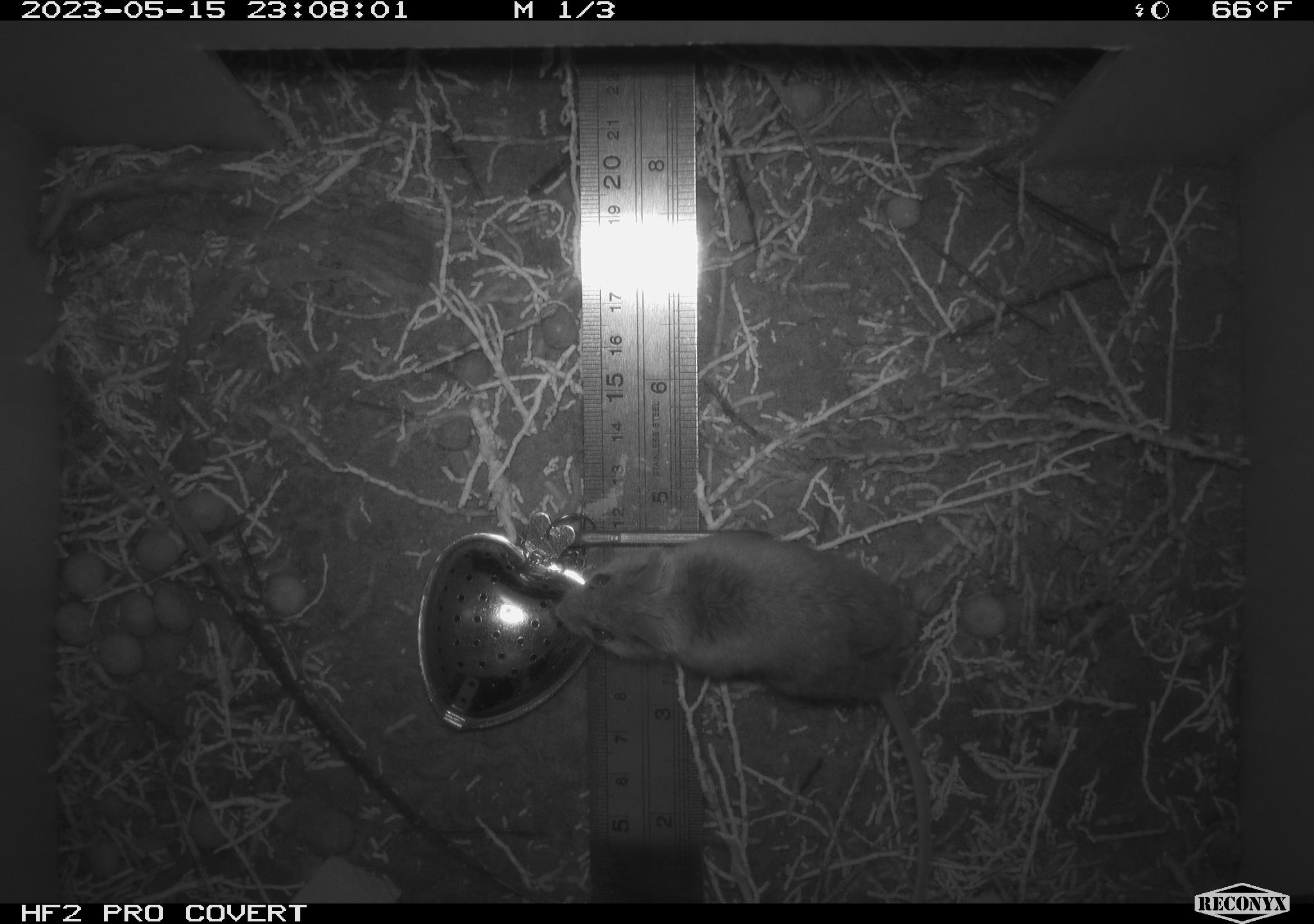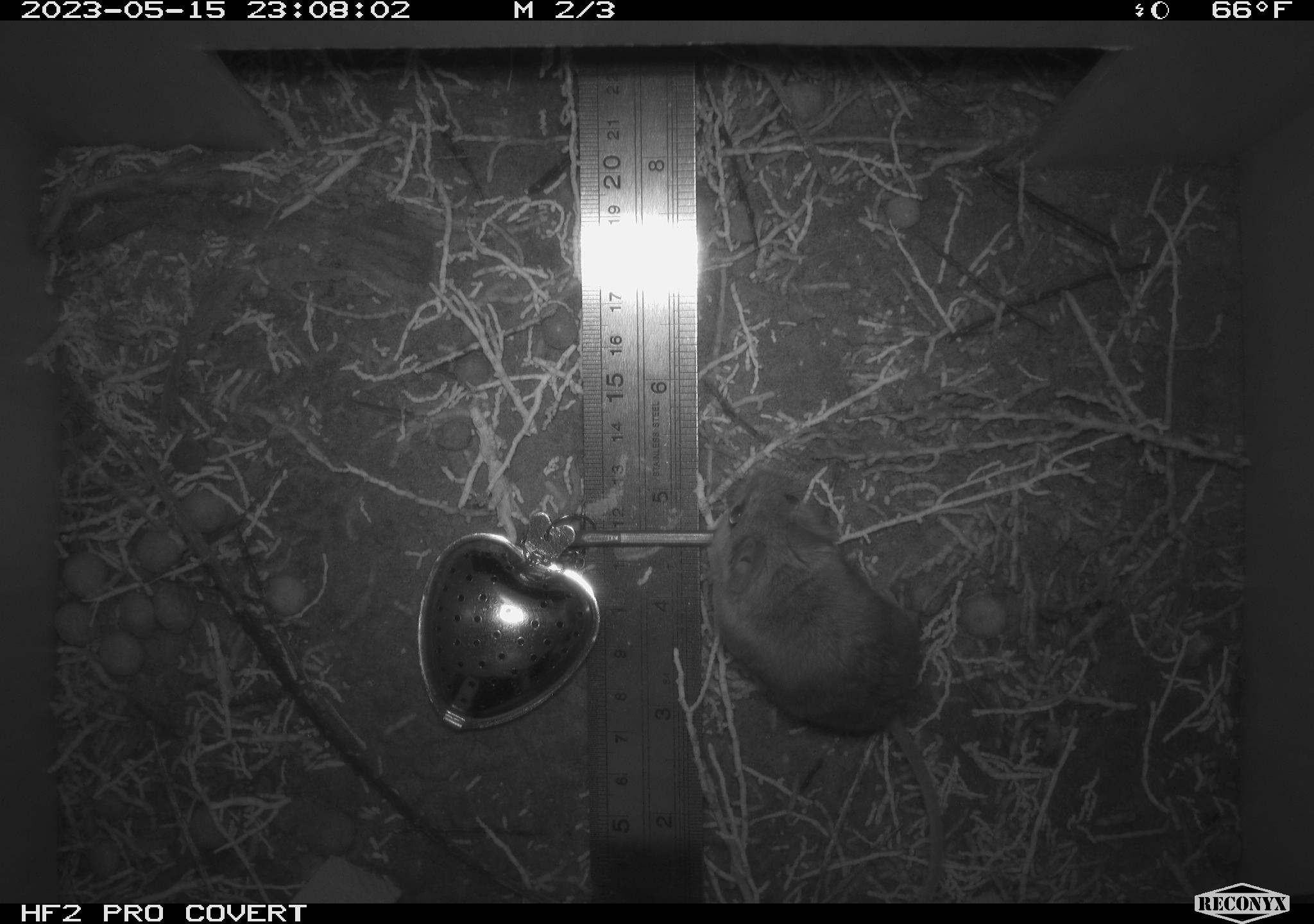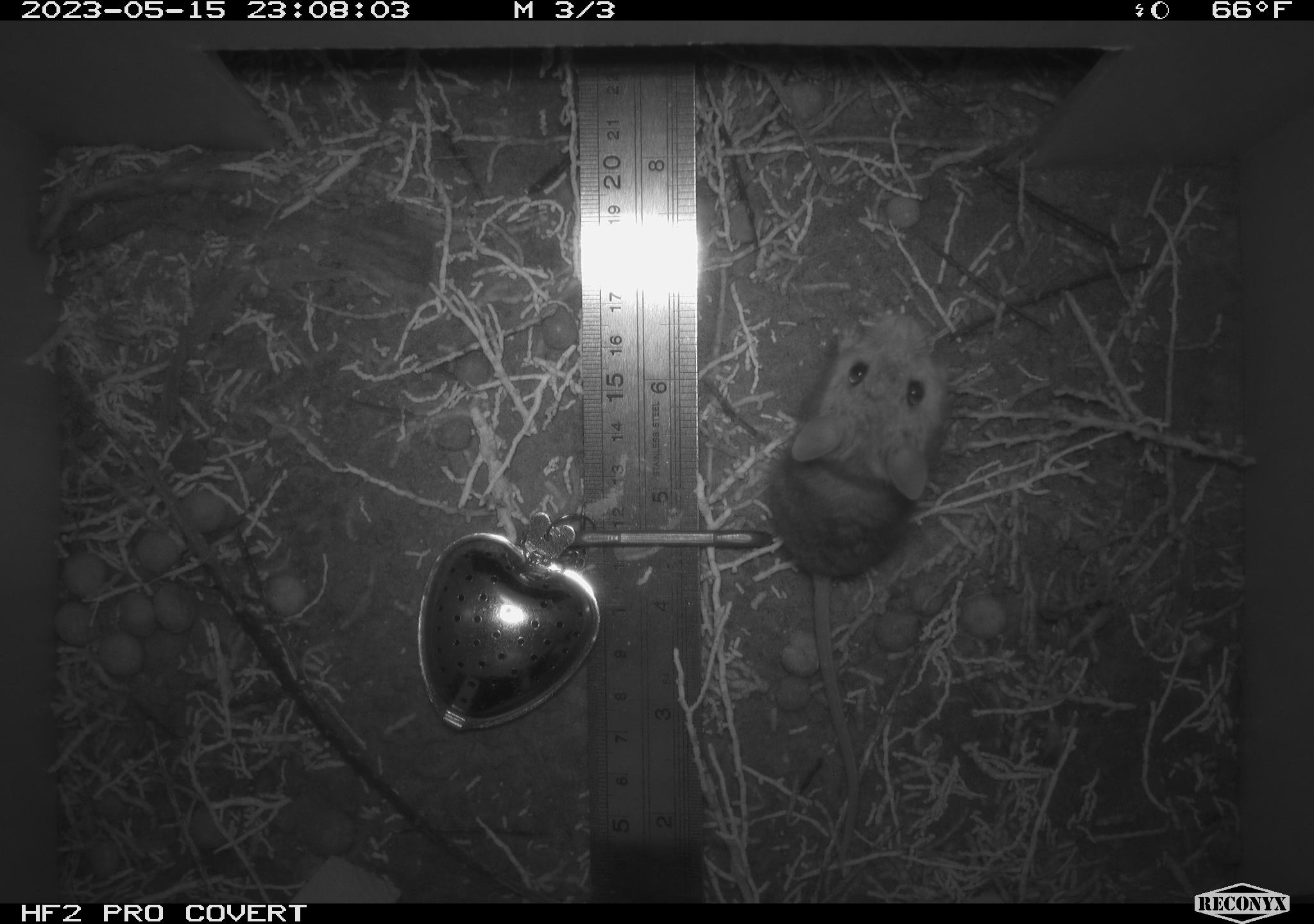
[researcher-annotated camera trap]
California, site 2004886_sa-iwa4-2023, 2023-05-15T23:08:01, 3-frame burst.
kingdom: Animalia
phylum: Chordata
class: Mammalia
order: Rodentia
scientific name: Rodentia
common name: mouse species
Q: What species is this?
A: Mouse species (Rodentia).